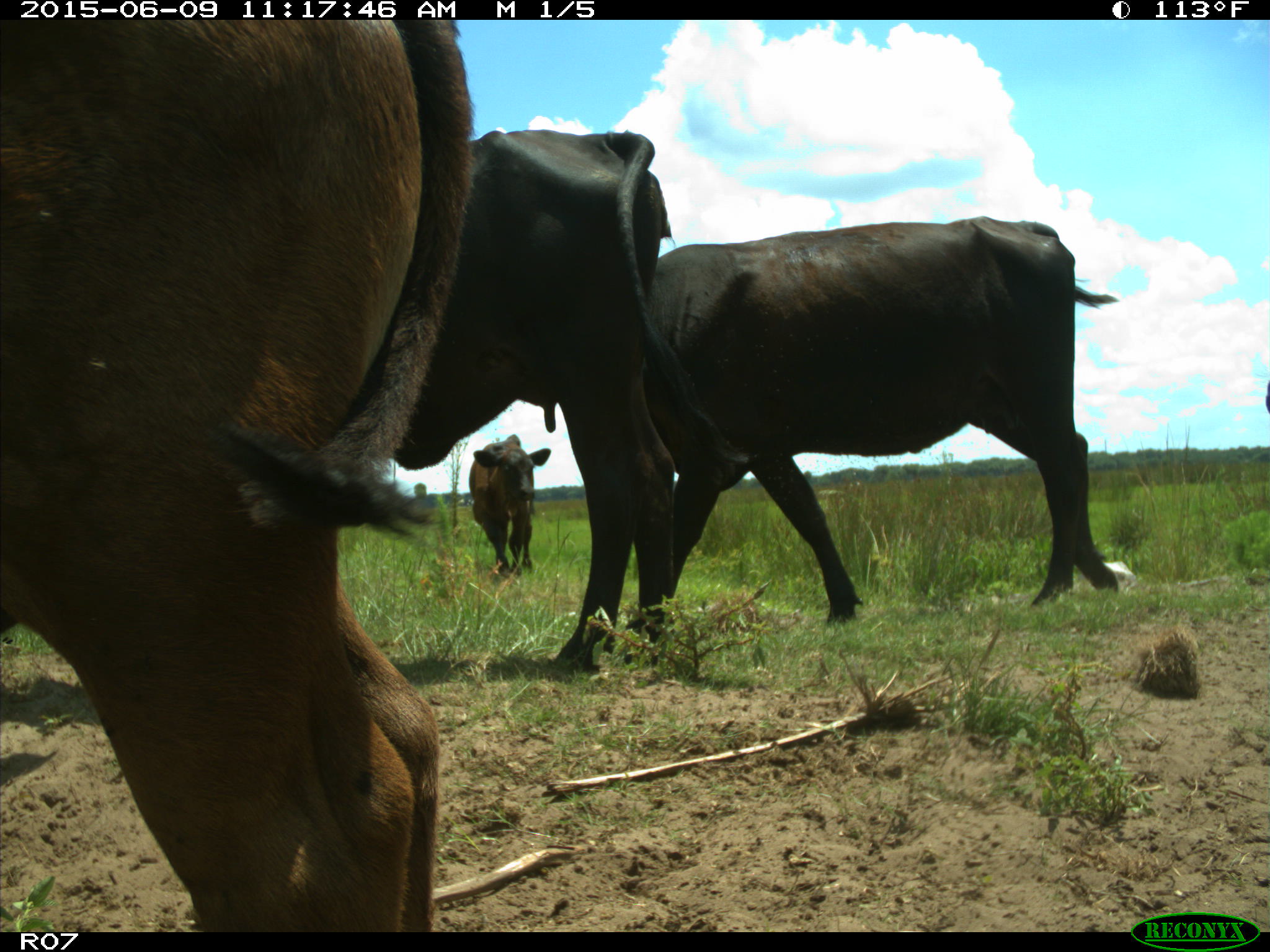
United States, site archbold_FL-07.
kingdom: Animalia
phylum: Chordata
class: Mammalia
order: Artiodactyla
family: Bovidae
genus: Bos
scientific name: Bos taurus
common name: domestic cow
Bos taurus (domestic cow).